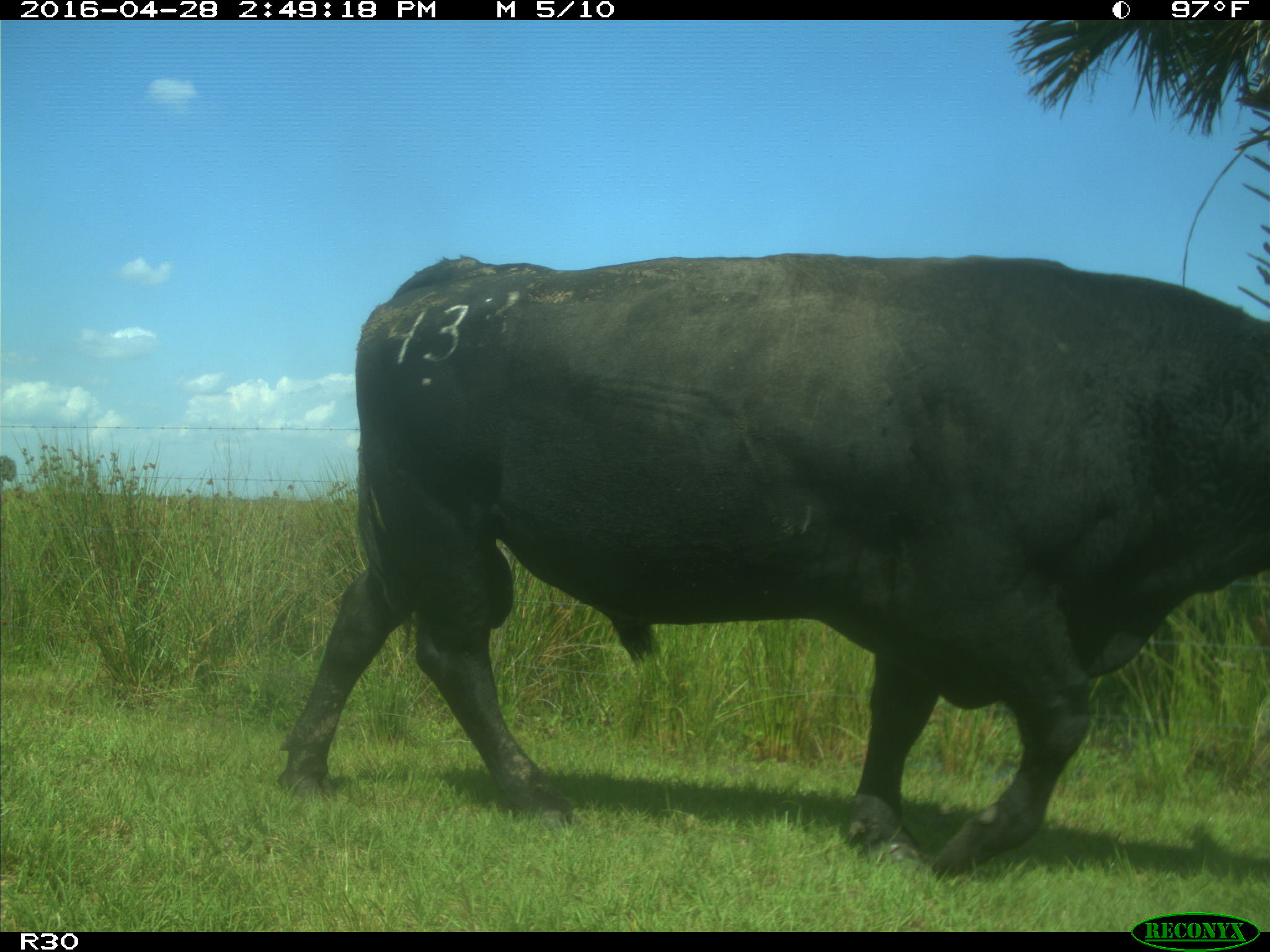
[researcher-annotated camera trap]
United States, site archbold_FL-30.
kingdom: Animalia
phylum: Chordata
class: Mammalia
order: Artiodactyla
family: Bovidae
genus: Bos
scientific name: Bos taurus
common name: domestic cow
Bos taurus (domestic cow).